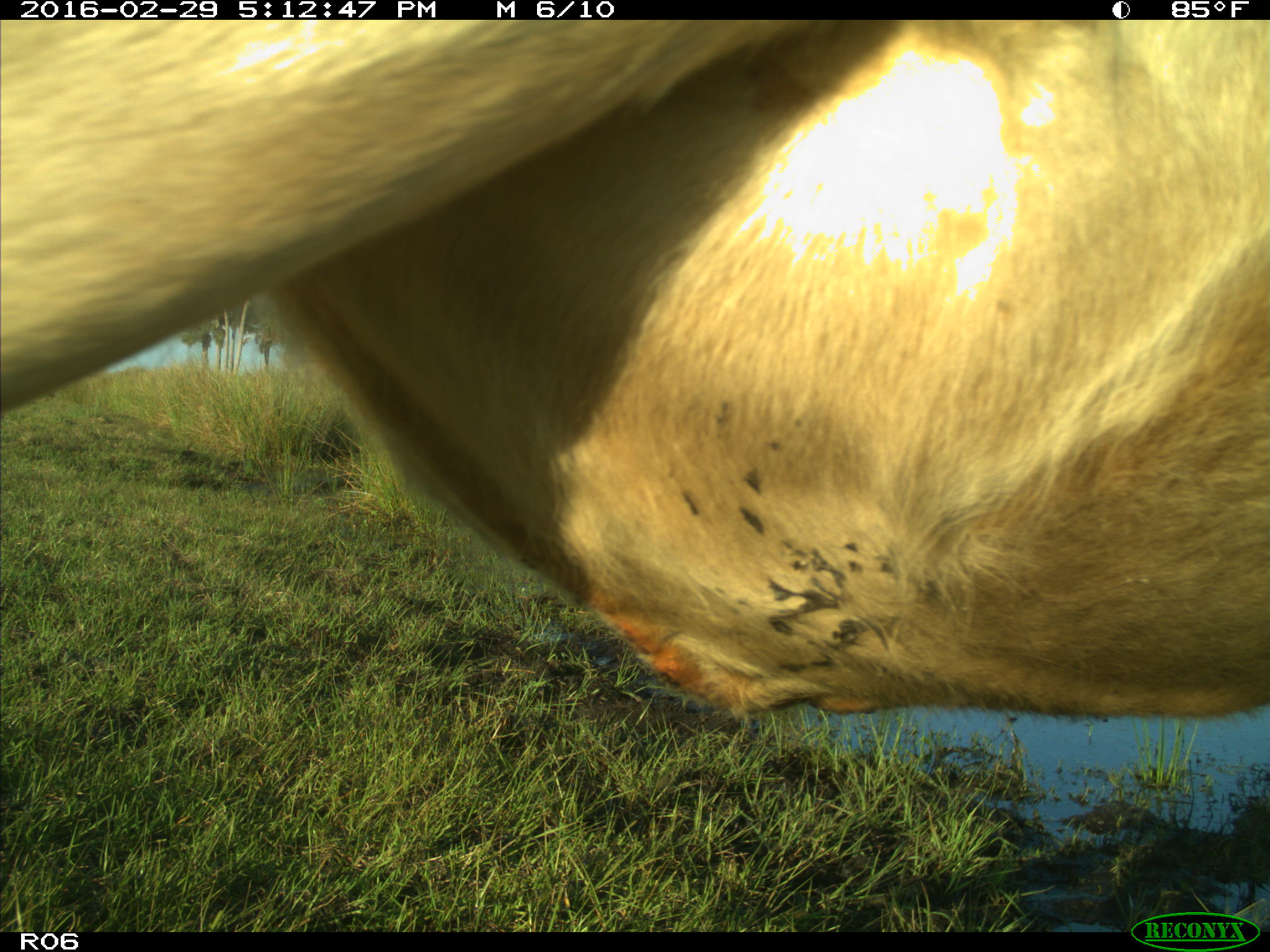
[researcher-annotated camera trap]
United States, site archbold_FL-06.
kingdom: Animalia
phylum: Chordata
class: Mammalia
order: Artiodactyla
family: Bovidae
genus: Bos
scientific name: Bos taurus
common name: domestic cow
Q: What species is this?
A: Bos taurus (domestic cow).